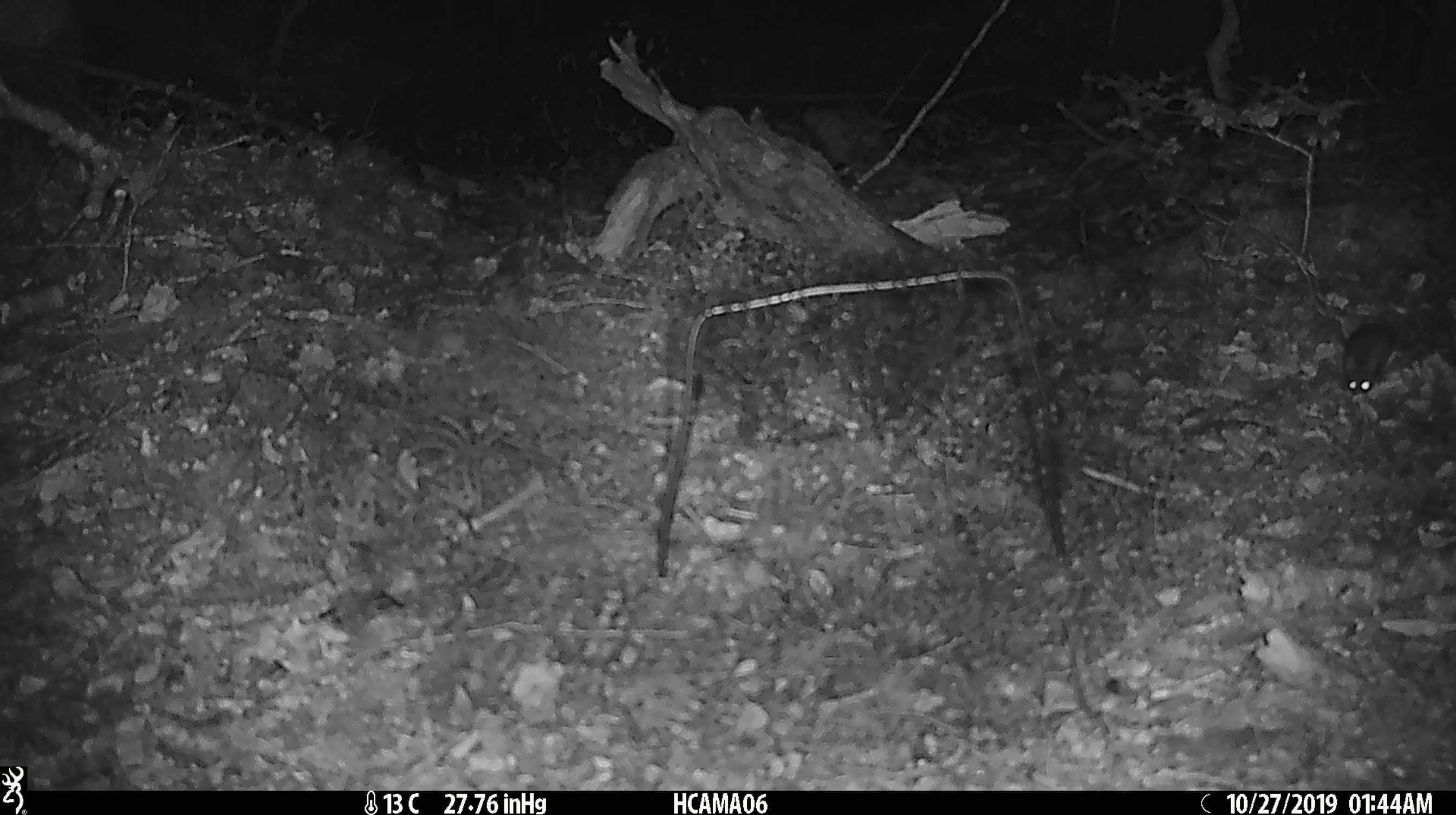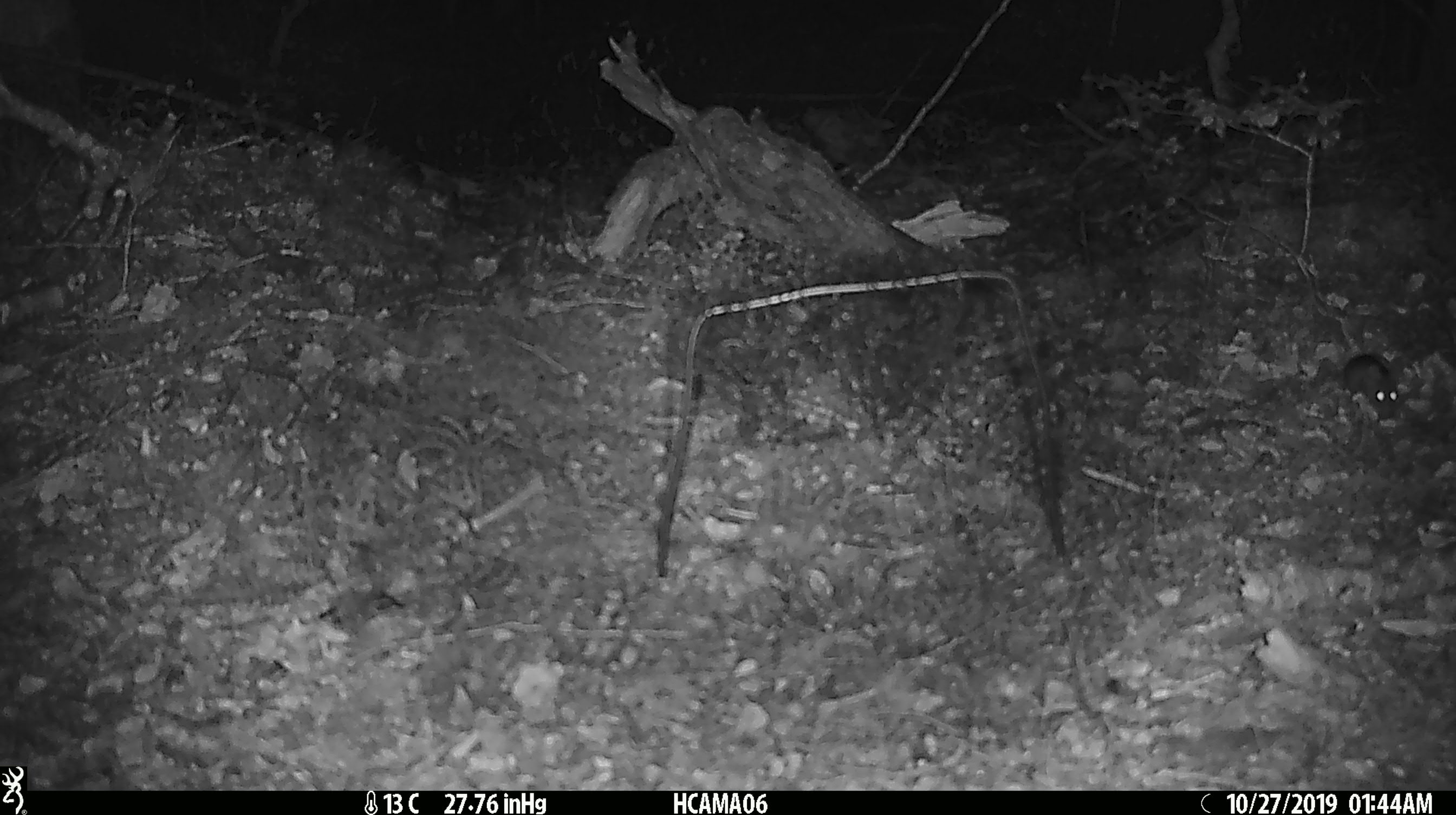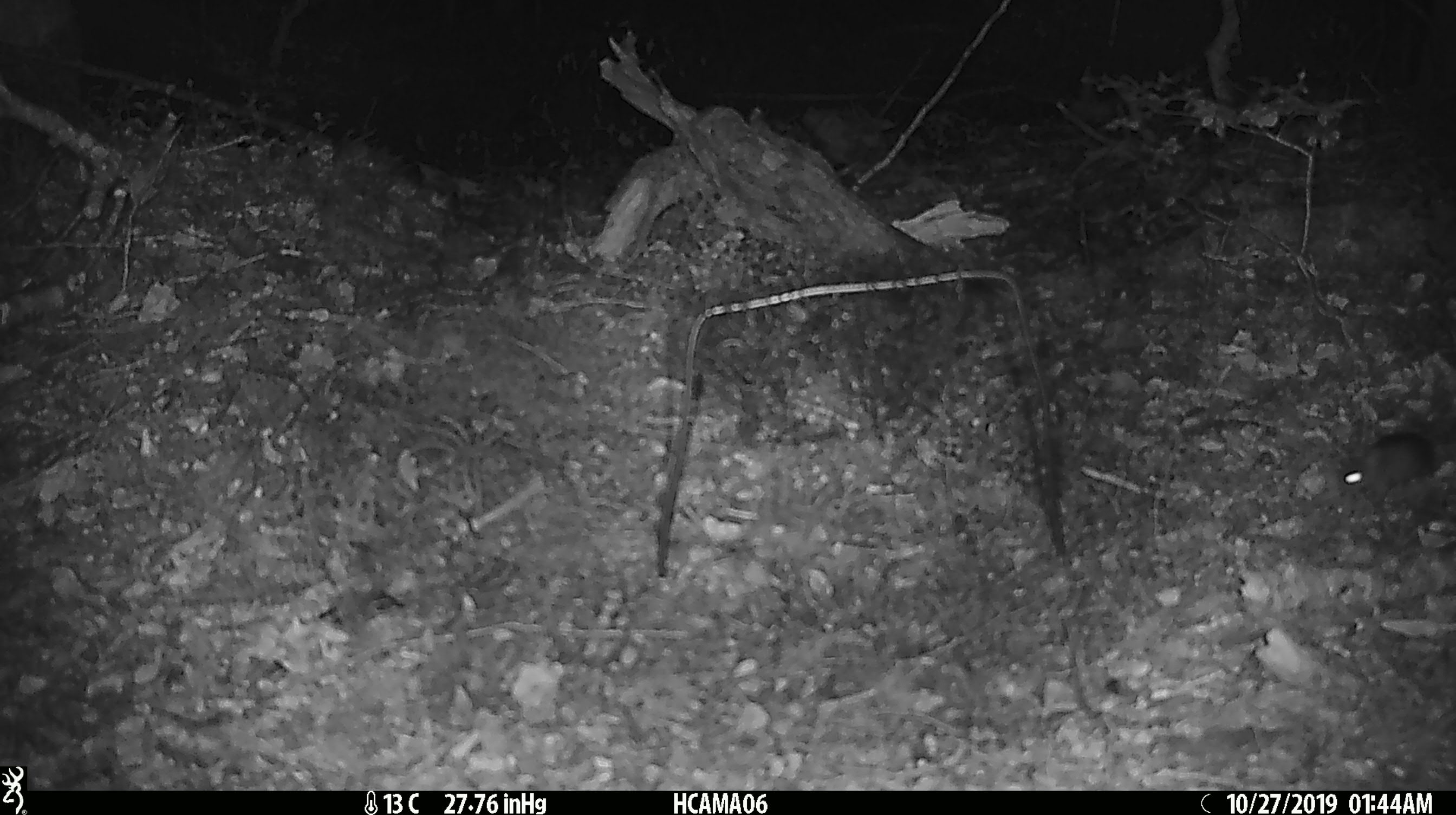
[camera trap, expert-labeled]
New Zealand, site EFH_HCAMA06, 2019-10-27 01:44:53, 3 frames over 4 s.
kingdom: Animalia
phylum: Chordata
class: Mammalia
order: Rodentia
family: Muridae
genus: Mus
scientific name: Mus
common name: mouse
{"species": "mouse (Mus)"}